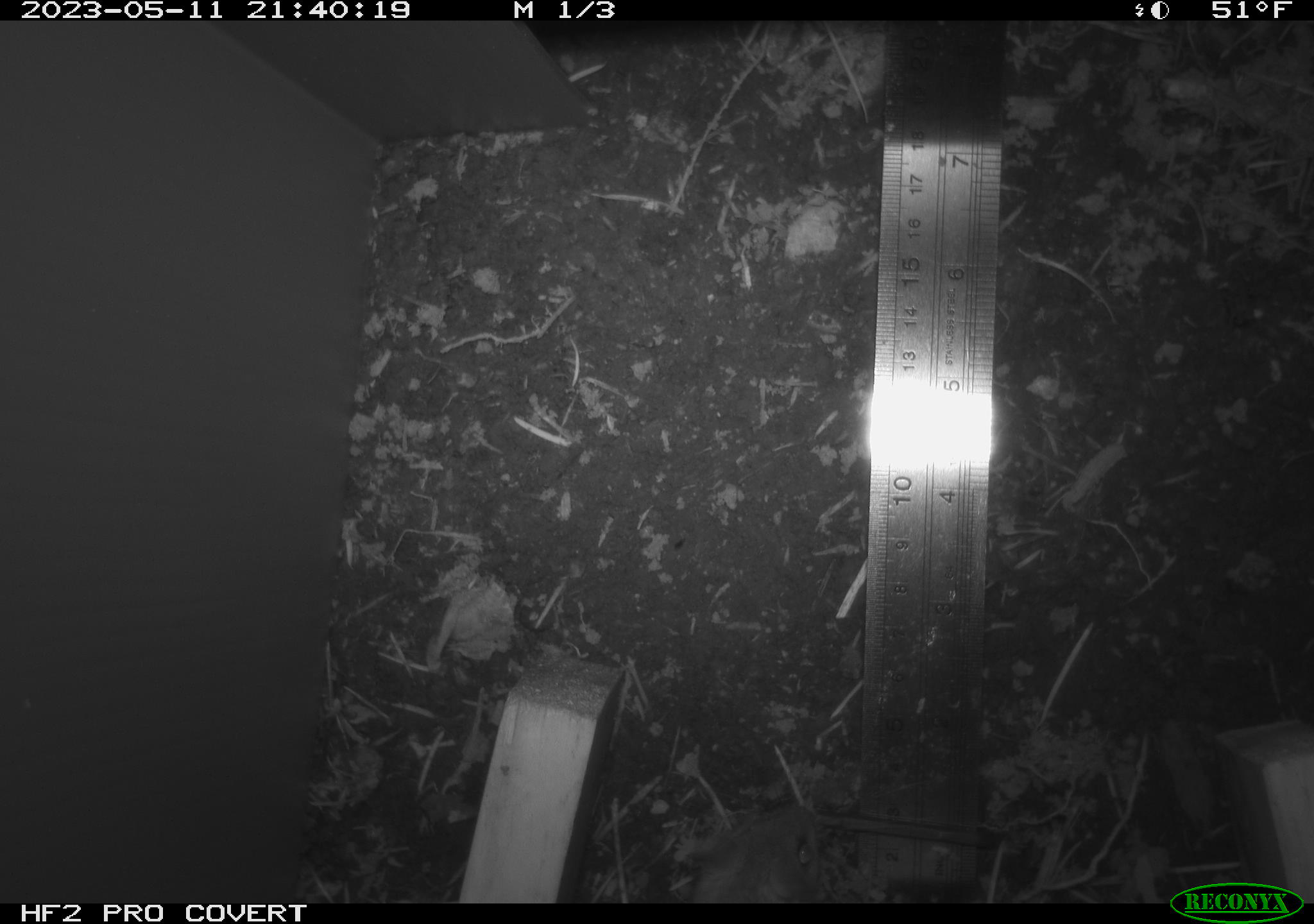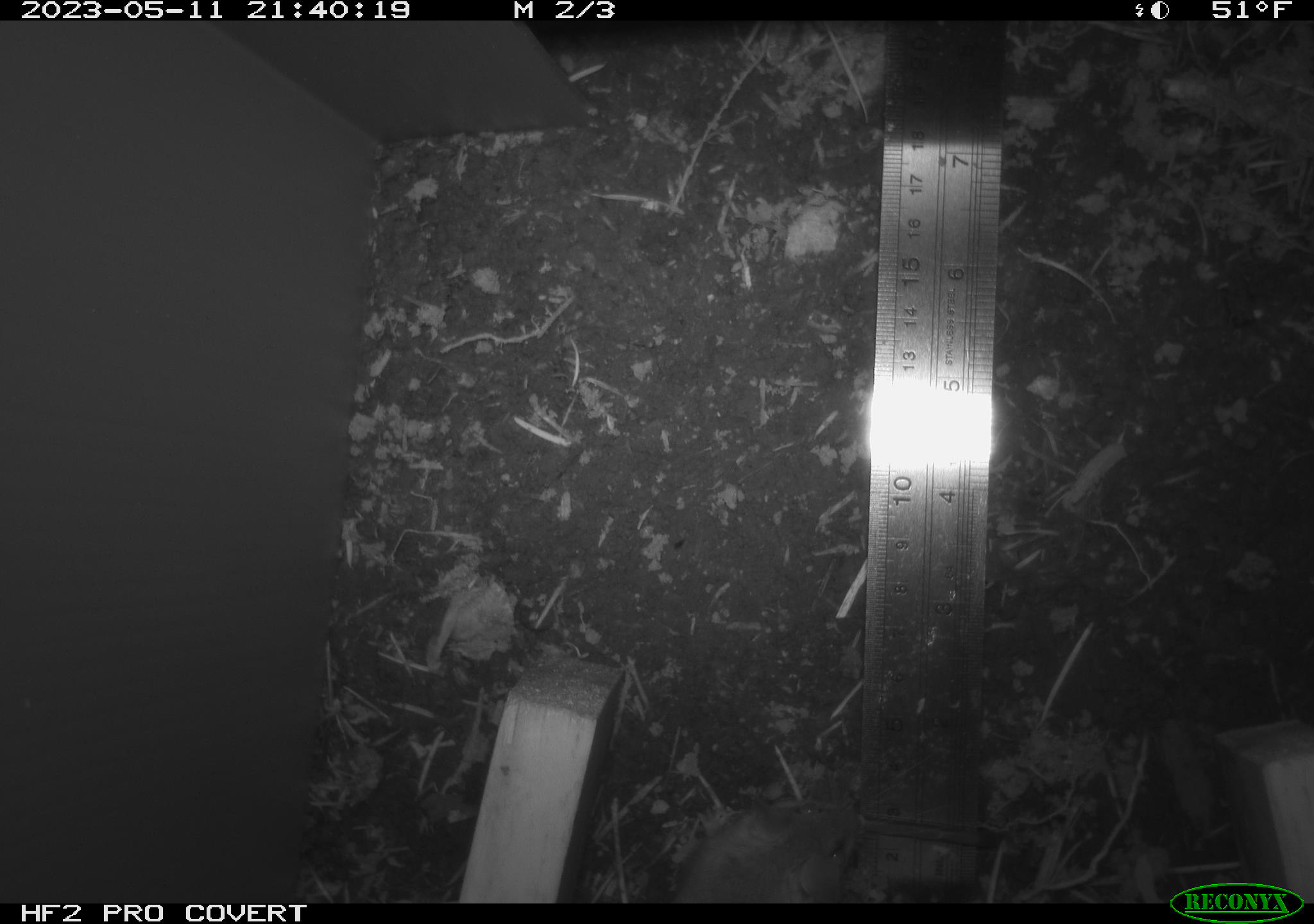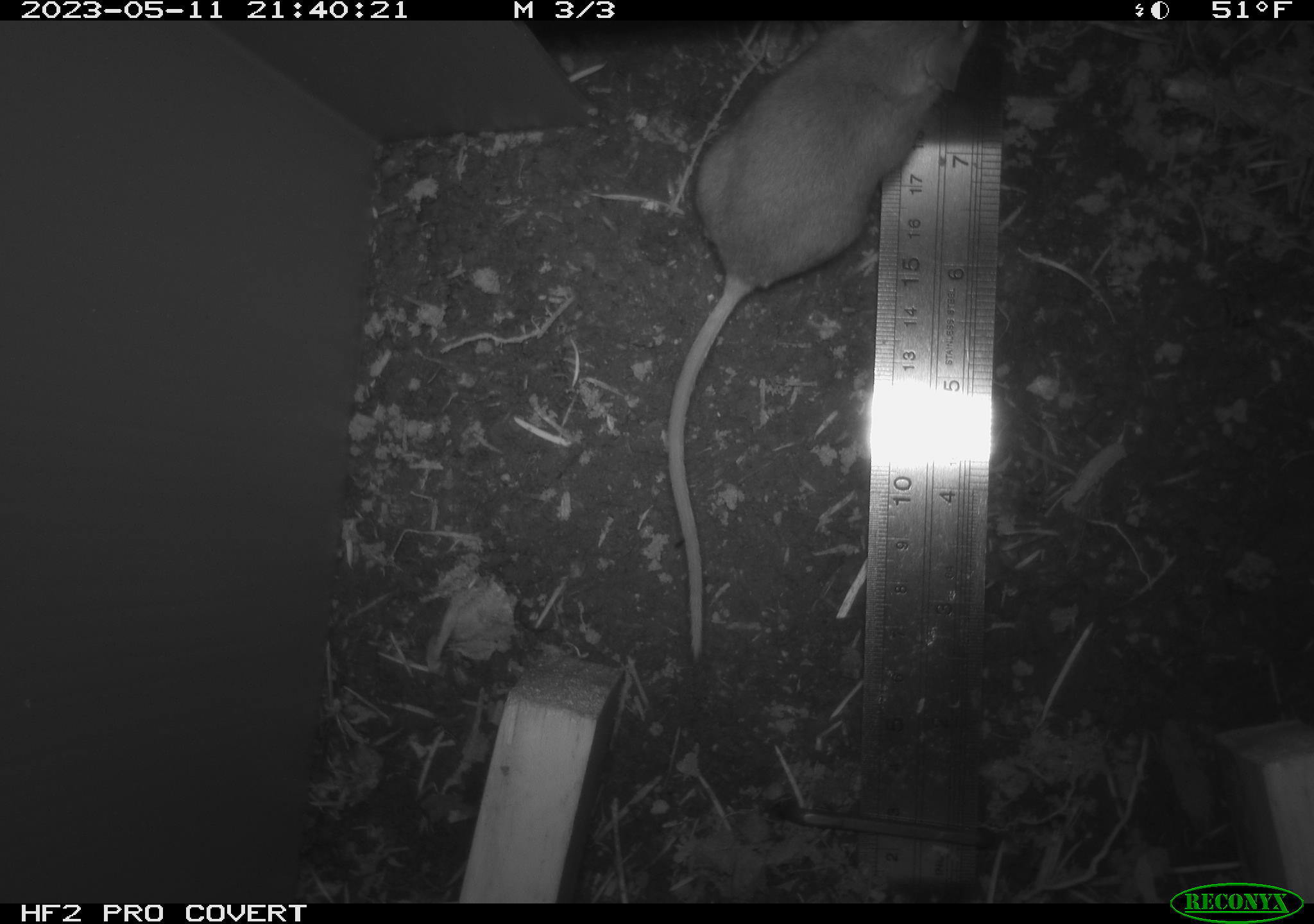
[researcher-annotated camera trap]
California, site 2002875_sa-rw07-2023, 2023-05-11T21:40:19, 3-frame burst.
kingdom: Animalia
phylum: Chordata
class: Mammalia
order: Rodentia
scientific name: Rodentia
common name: mouse species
Mouse species (Rodentia).